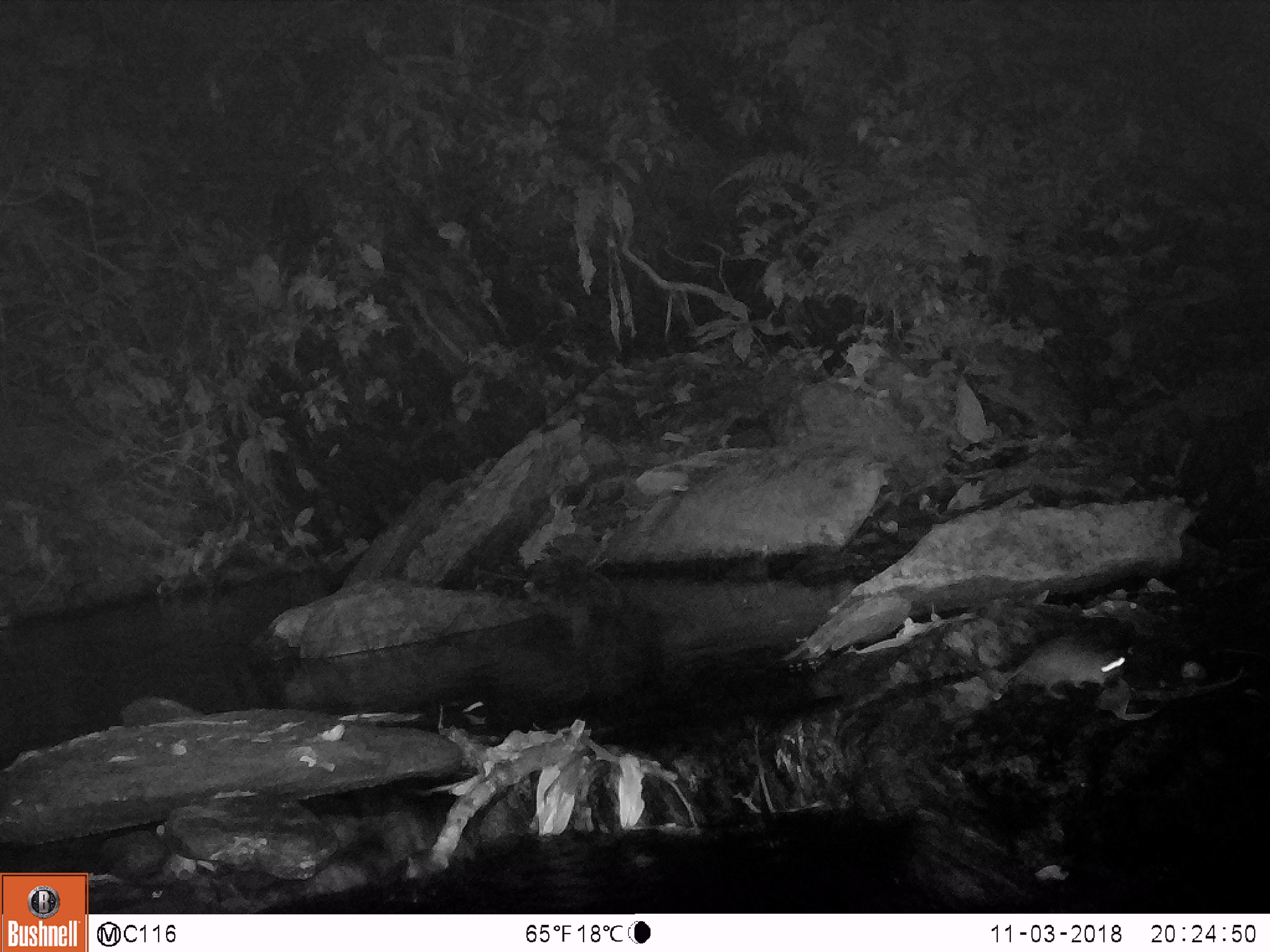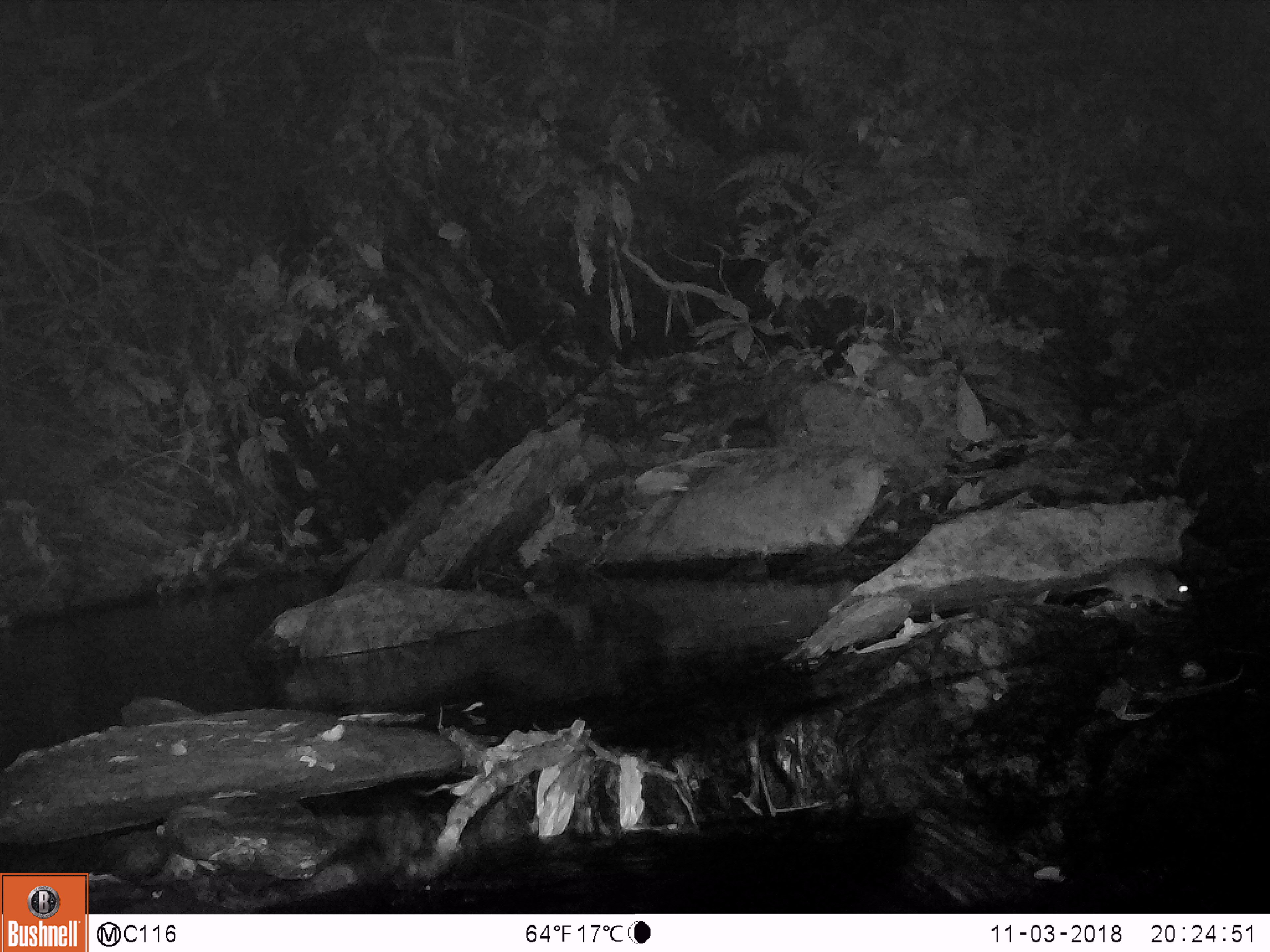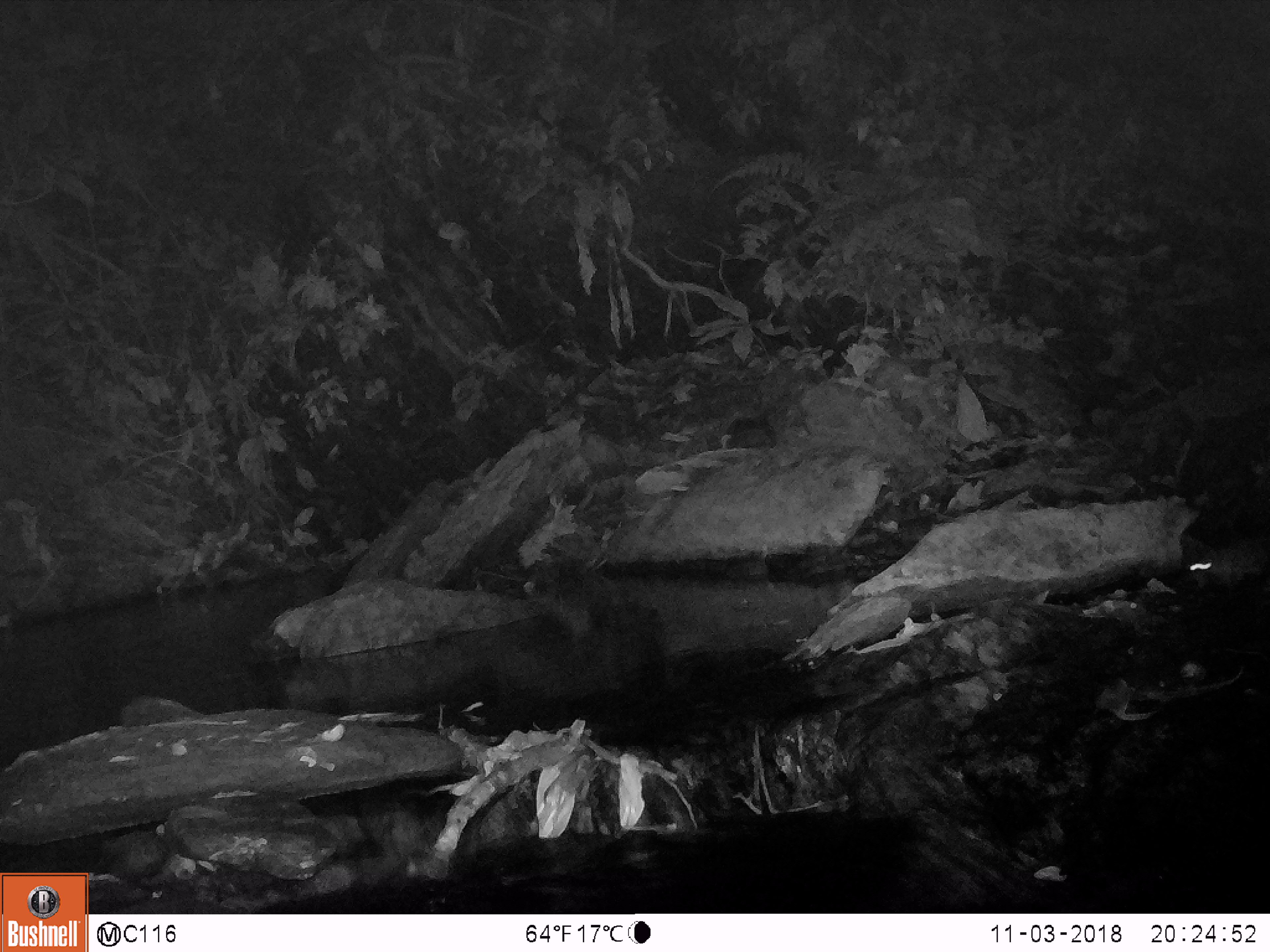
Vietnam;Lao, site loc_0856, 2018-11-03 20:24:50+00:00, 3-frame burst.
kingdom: Animalia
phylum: Chordata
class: Mammalia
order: Rodentia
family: Muridae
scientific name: Muridae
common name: old-world mice and rats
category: unidentified murid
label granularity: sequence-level